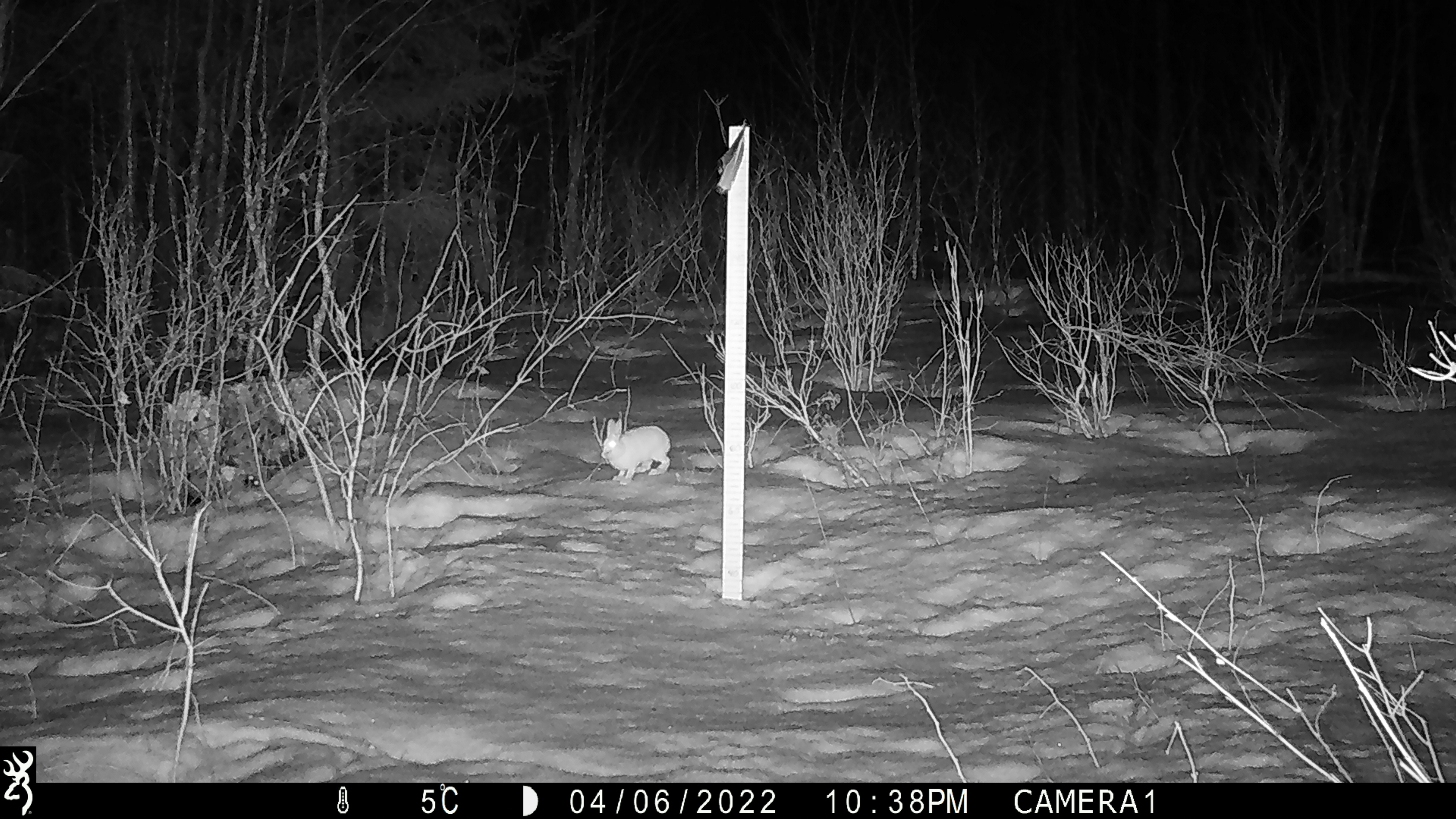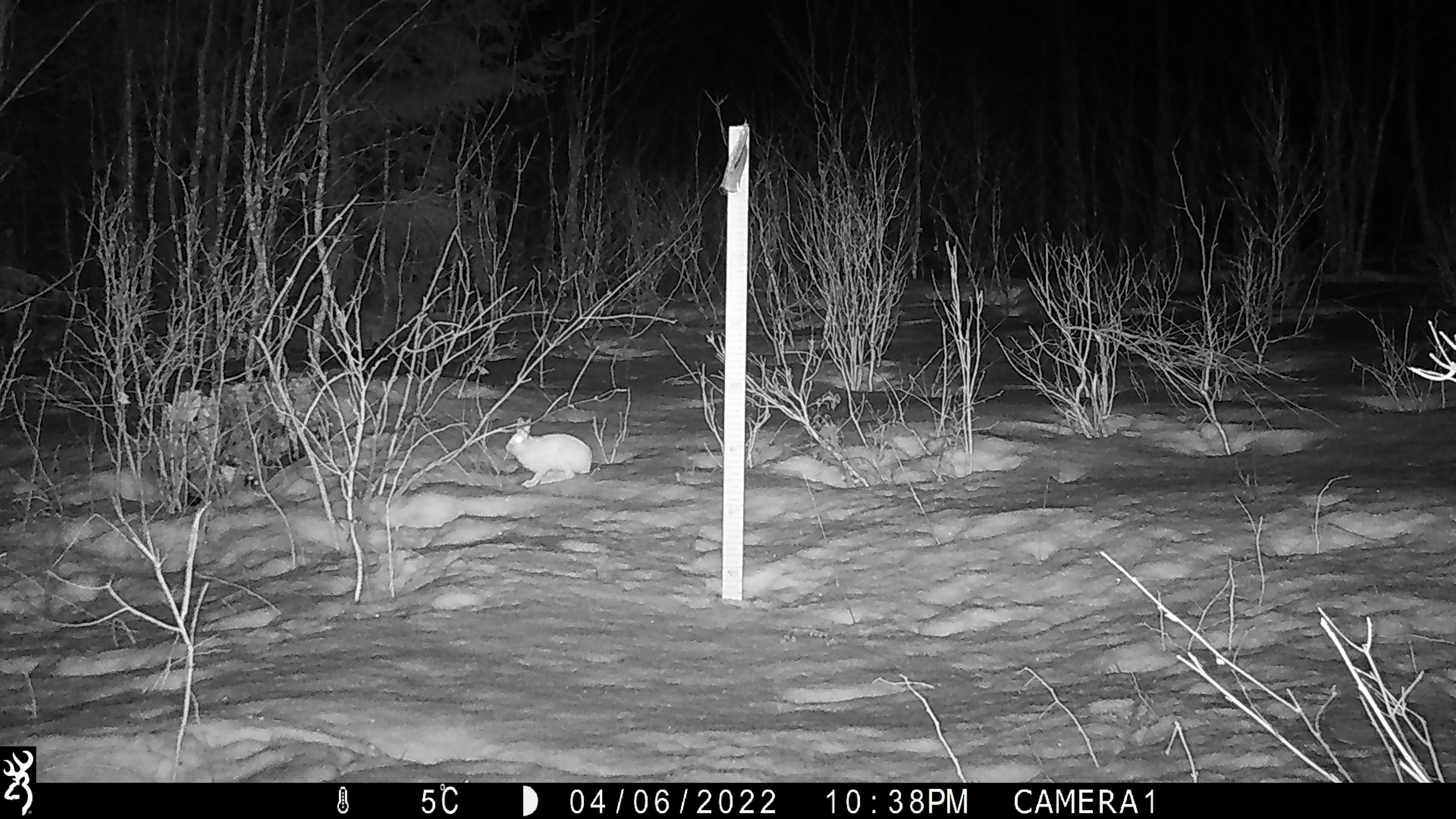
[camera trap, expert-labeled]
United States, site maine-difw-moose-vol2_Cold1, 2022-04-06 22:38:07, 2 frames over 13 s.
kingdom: Animalia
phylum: Chordata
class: Mammalia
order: Lagomorpha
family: Leporidae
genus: Lepus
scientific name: Lepus americanus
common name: snowshoe hare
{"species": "snowshoe hare (Lepus americanus)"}